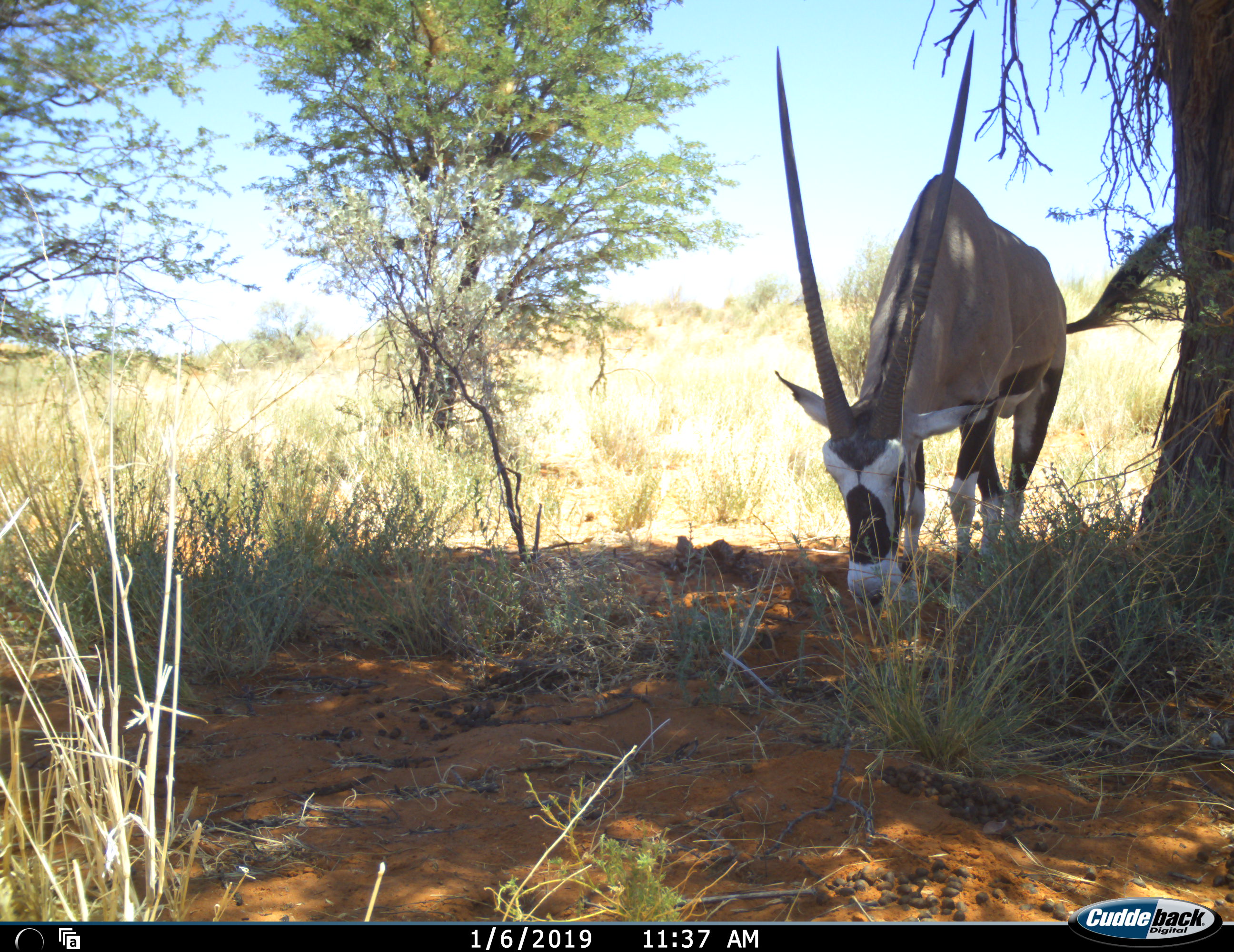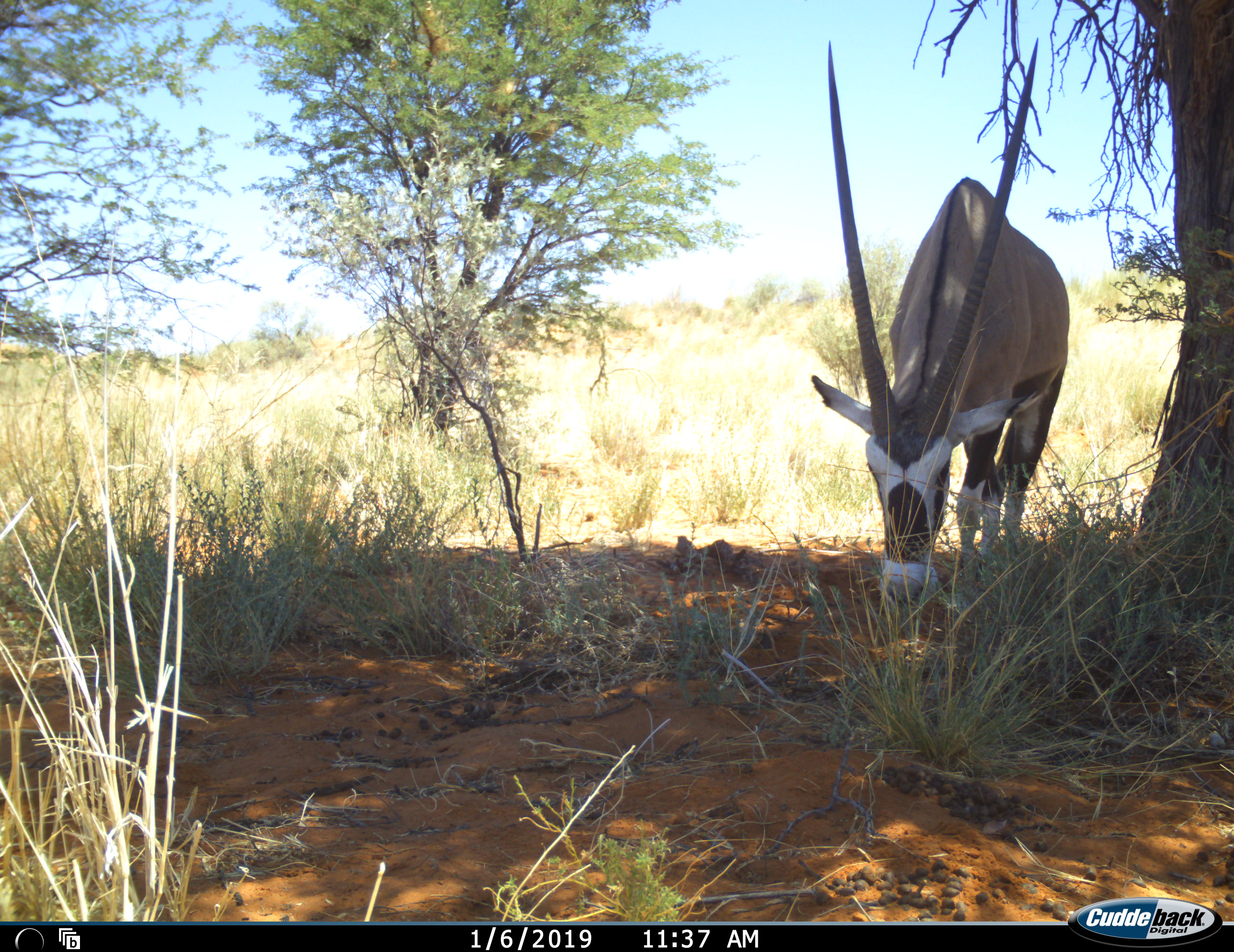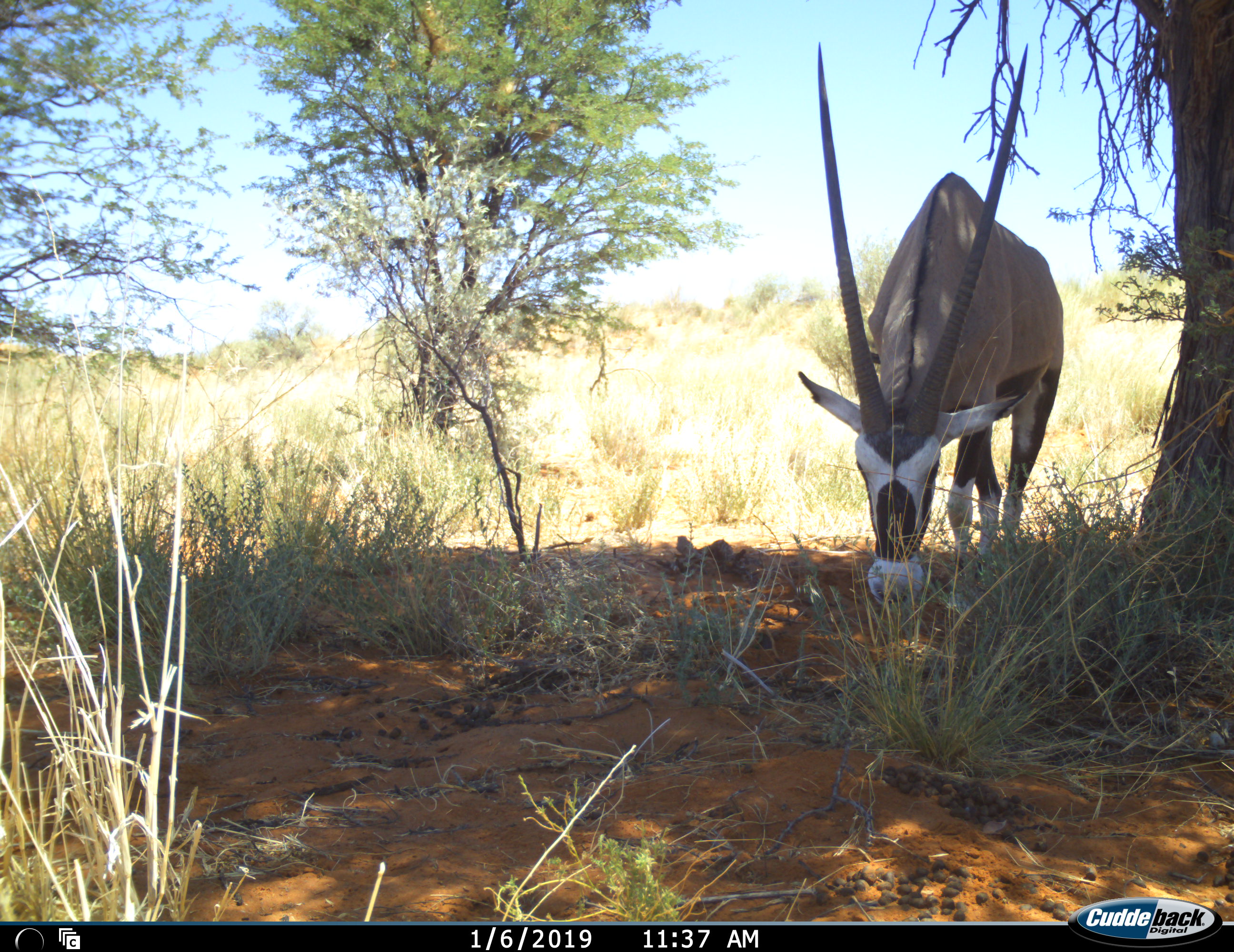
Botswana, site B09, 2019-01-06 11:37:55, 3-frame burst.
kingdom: Animalia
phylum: Chordata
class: Mammalia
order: Artiodactyla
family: Bovidae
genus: Oryx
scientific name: Oryx gazella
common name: gemsbok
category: gemsbokoryx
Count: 1.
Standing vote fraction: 20%.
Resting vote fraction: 0%.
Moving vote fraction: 0%.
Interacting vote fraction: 0%.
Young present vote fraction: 0%.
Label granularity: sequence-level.